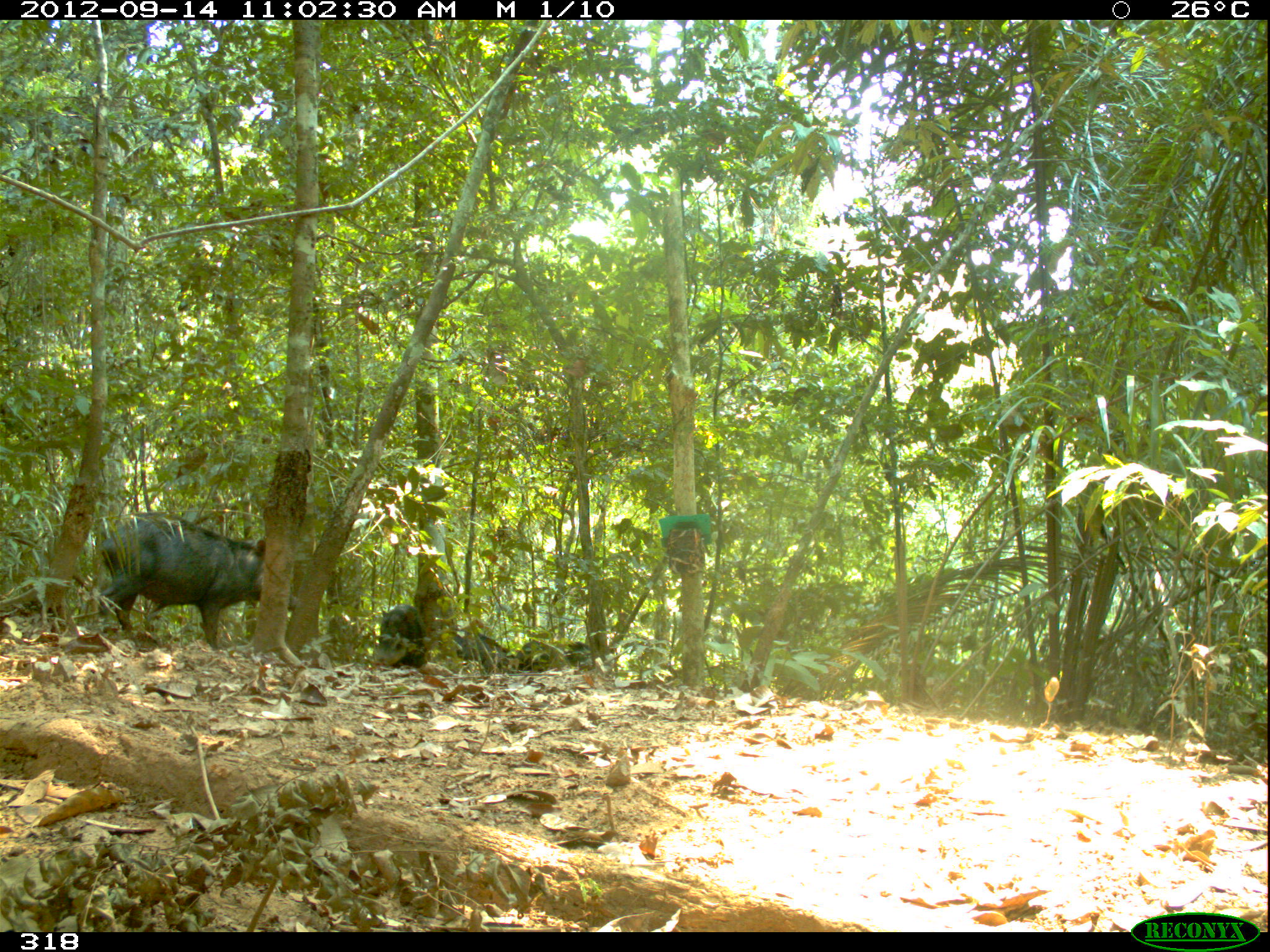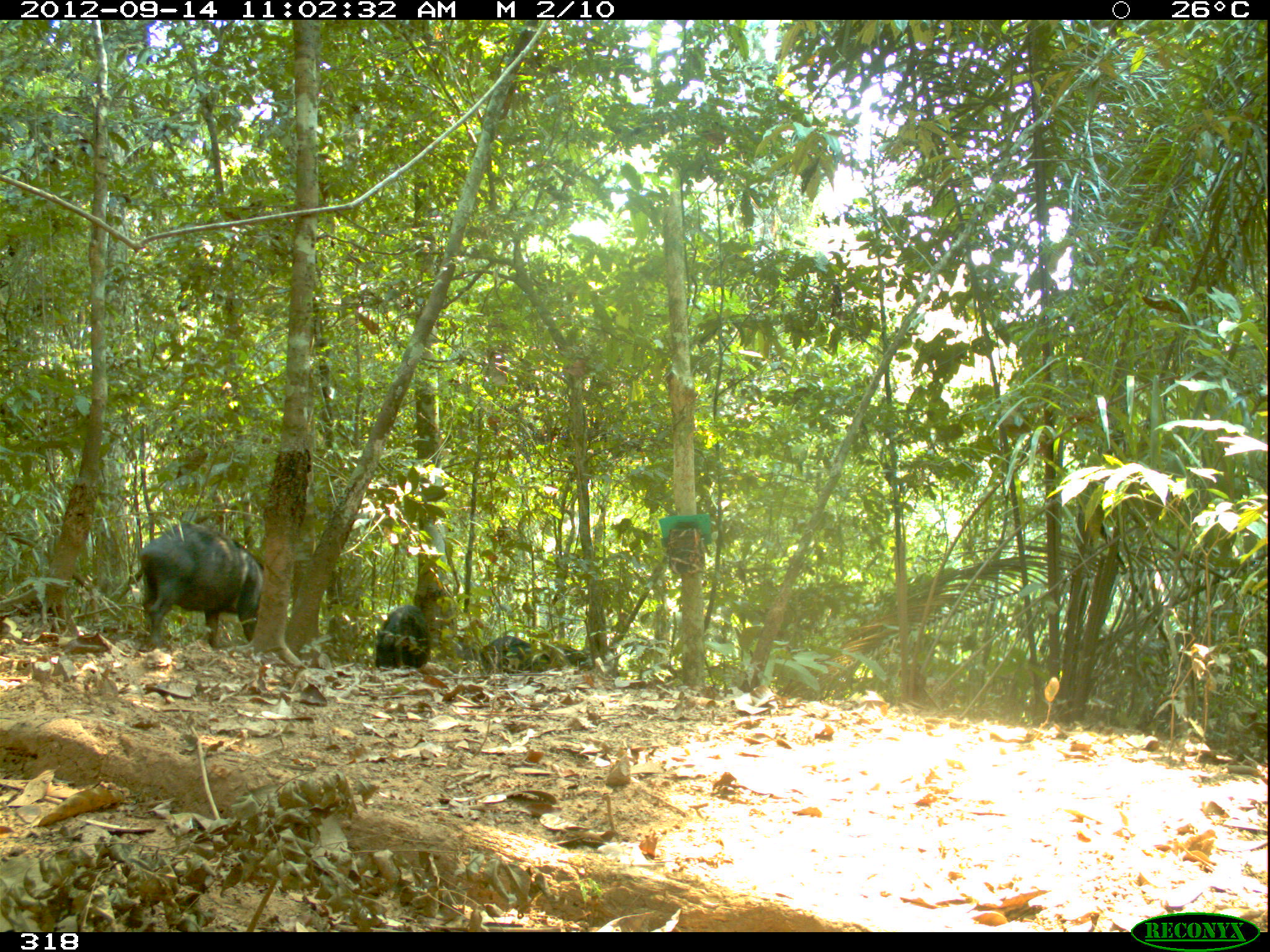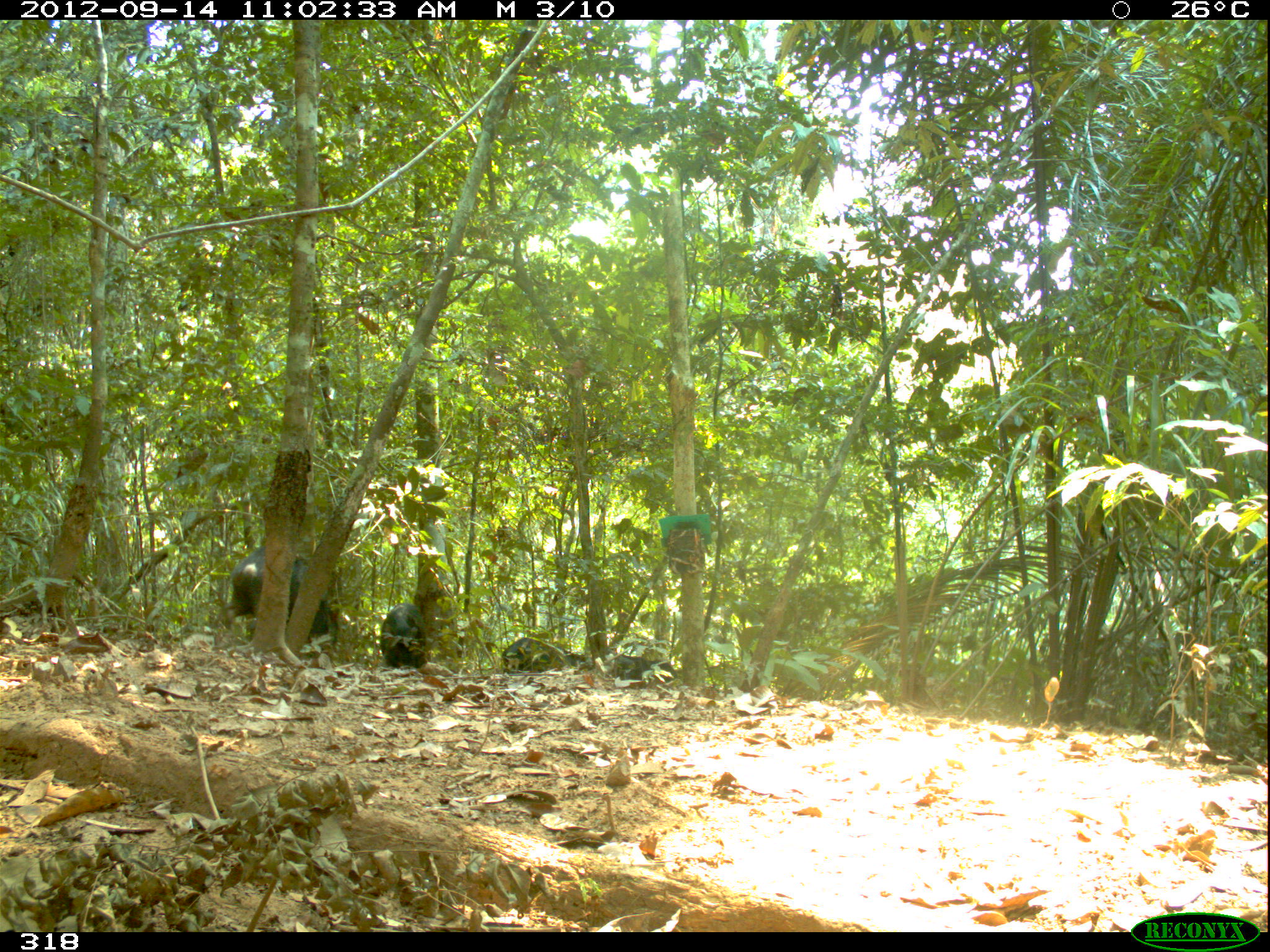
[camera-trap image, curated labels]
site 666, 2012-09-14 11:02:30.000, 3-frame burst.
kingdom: Animalia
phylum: Chordata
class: Mammalia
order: Artiodactyla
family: Tayassuidae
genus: Tayassu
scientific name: Tayassu pecari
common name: white-lipped peccary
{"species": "Tayassu pecari (white-lipped peccary)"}